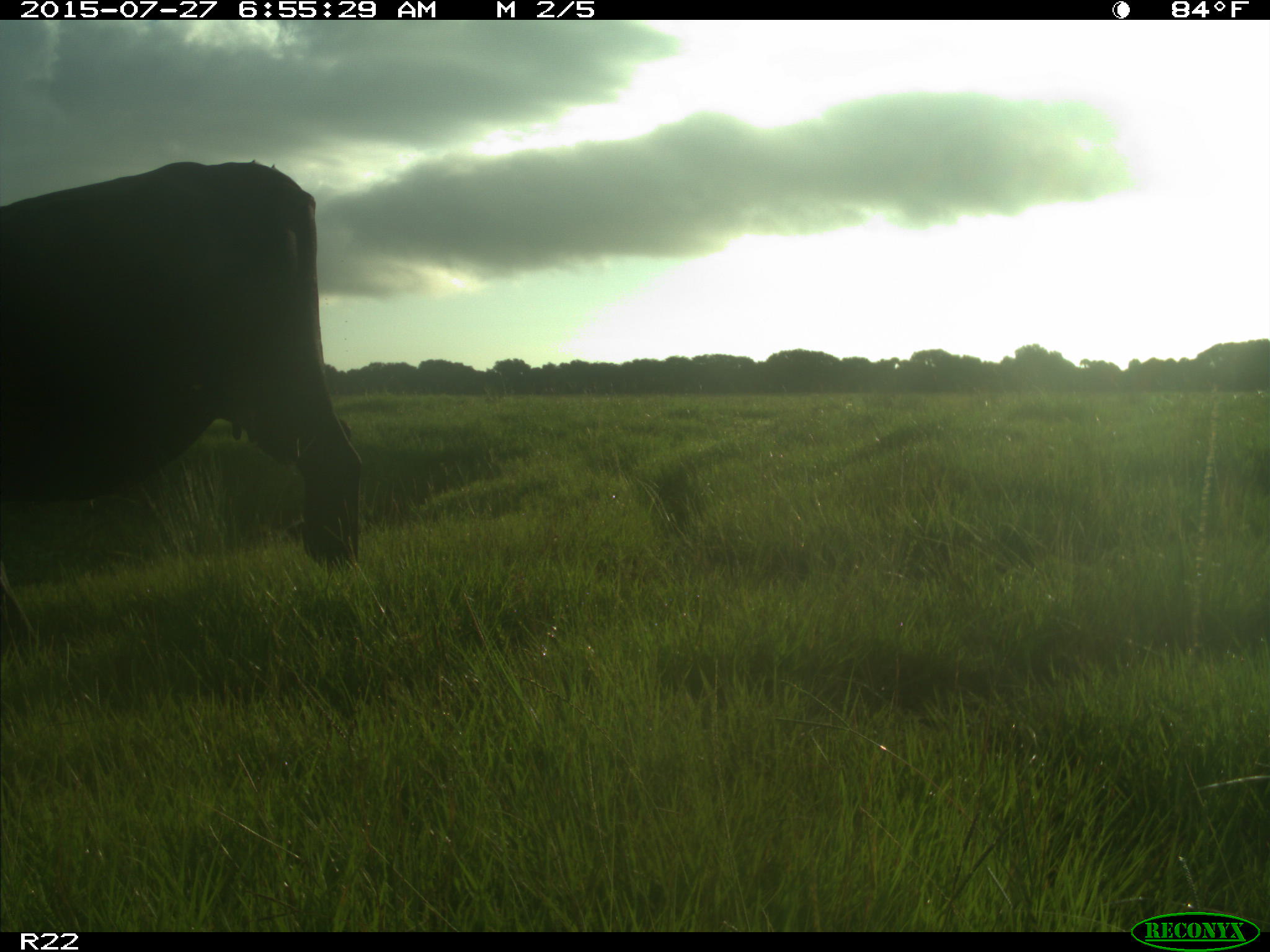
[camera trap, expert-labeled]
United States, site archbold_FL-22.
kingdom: Animalia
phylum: Chordata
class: Mammalia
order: Artiodactyla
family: Bovidae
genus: Bos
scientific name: Bos taurus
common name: domestic cow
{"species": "Bos taurus (domestic cow)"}